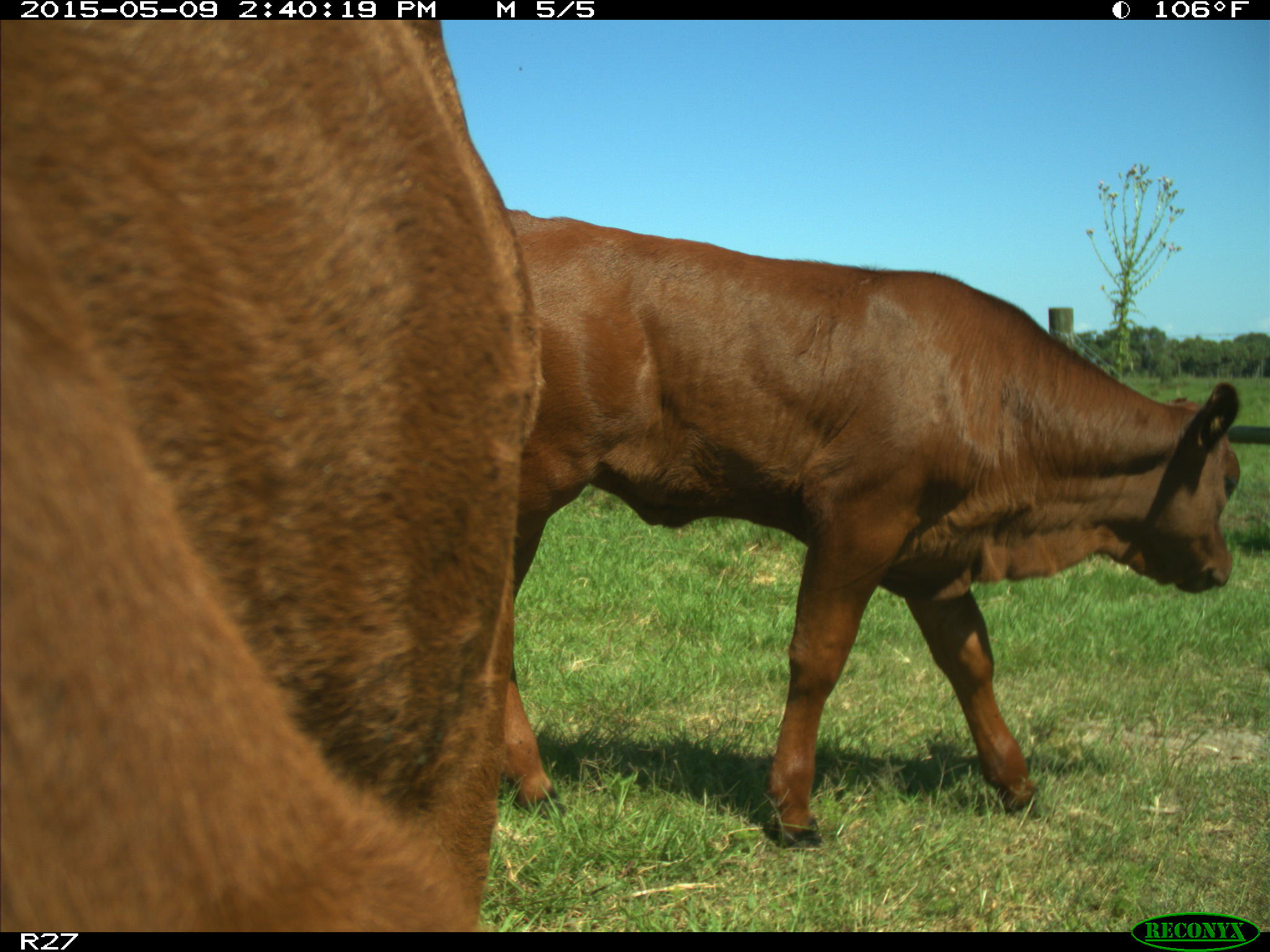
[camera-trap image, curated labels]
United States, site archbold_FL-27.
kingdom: Animalia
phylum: Chordata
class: Mammalia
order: Artiodactyla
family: Bovidae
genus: Bos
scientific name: Bos taurus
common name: domestic cow